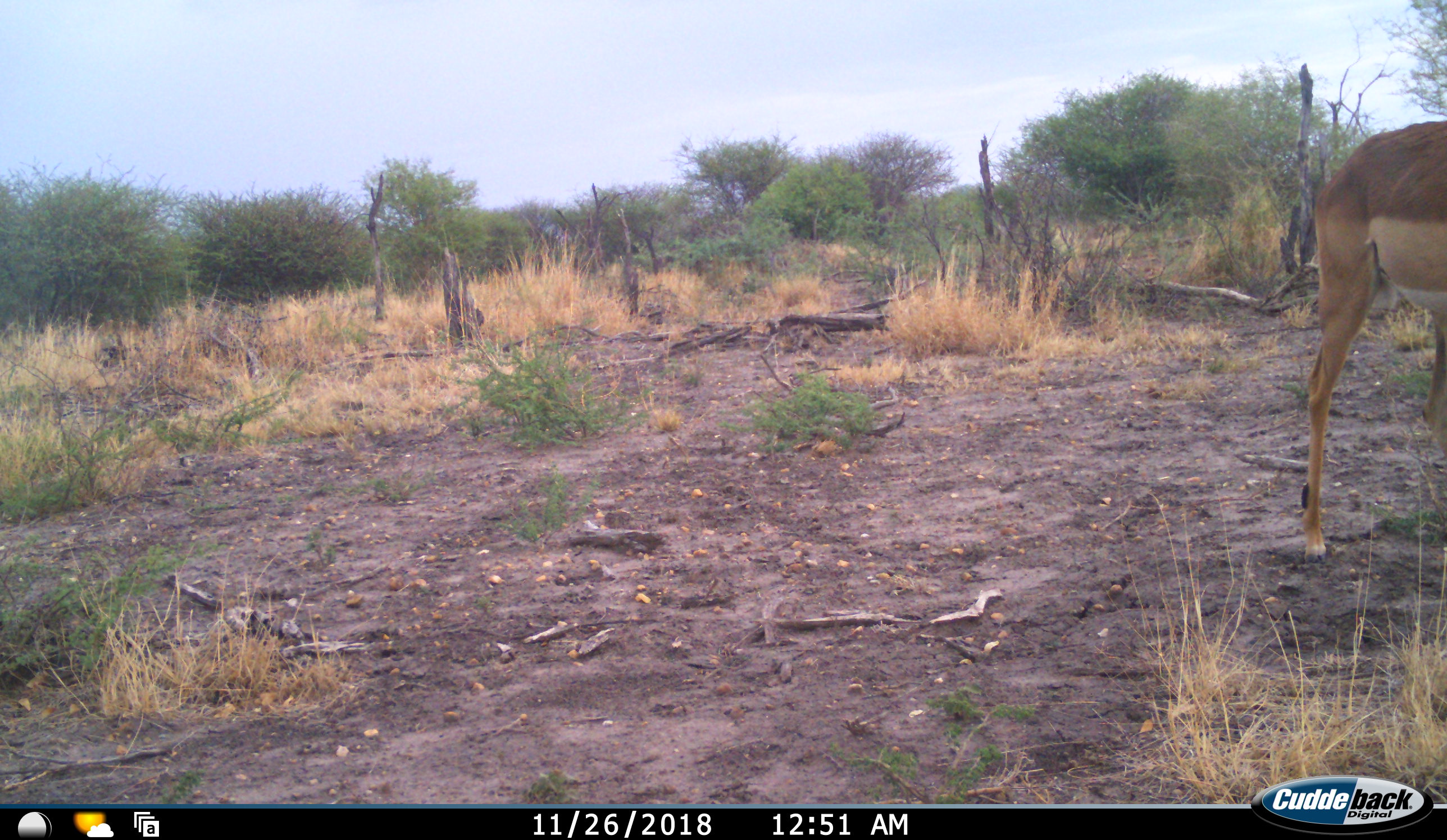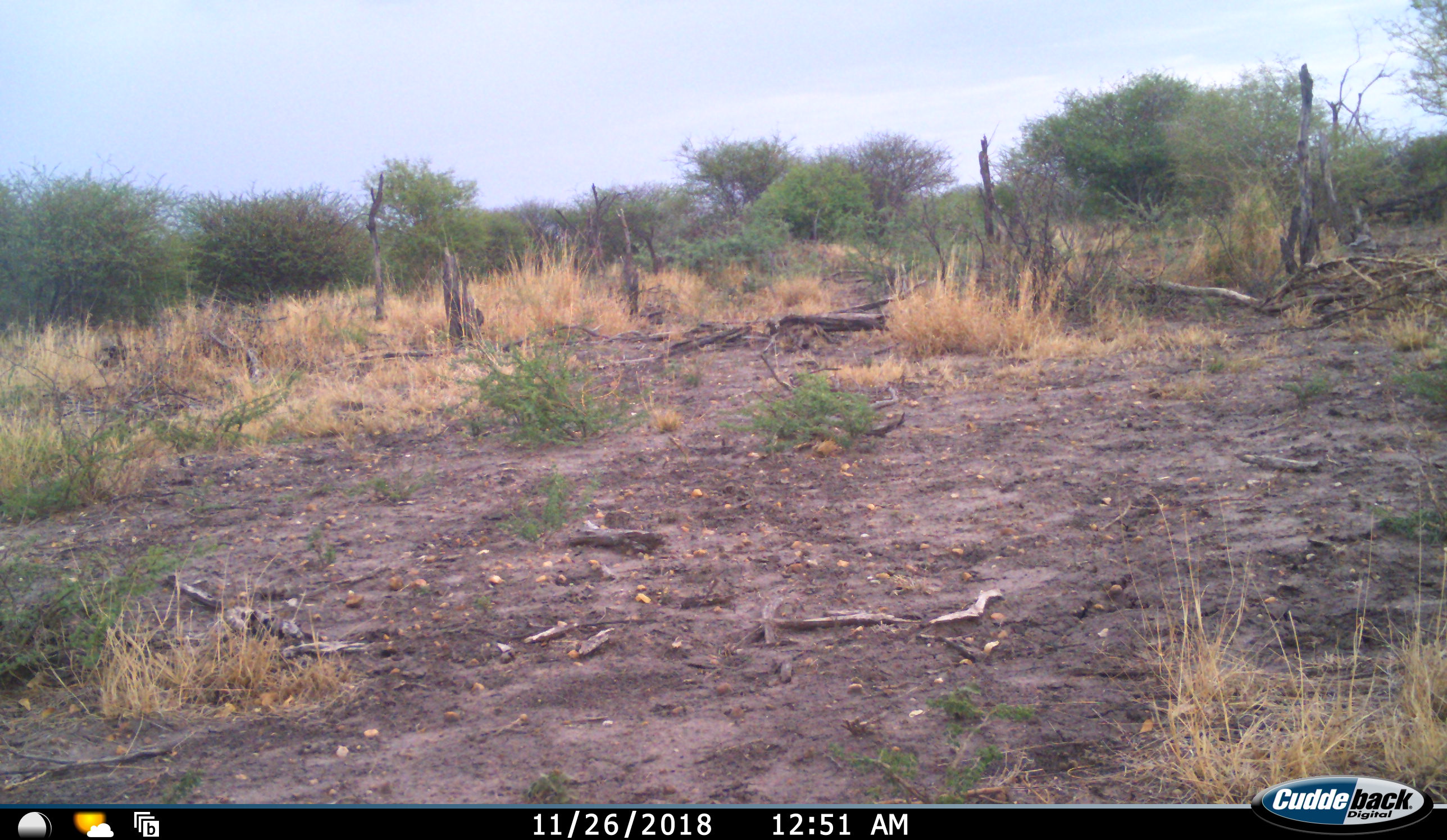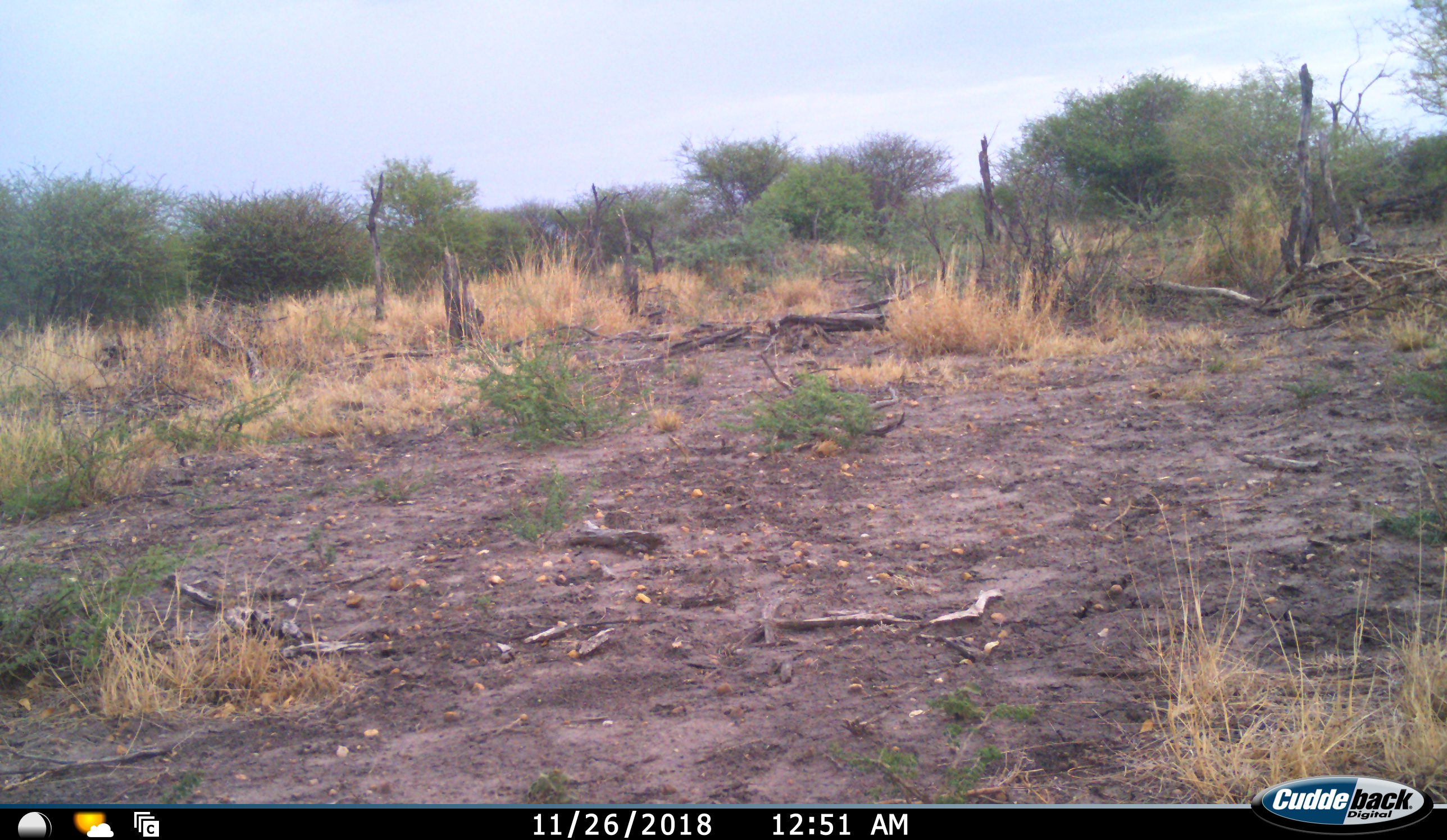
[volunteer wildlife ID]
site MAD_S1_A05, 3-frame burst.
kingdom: Animalia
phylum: Chordata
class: Mammalia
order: Artiodactyla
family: Bovidae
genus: Aepyceros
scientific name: Aepyceros melampus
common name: impala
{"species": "impala (Aepyceros melampus)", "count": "1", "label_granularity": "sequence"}